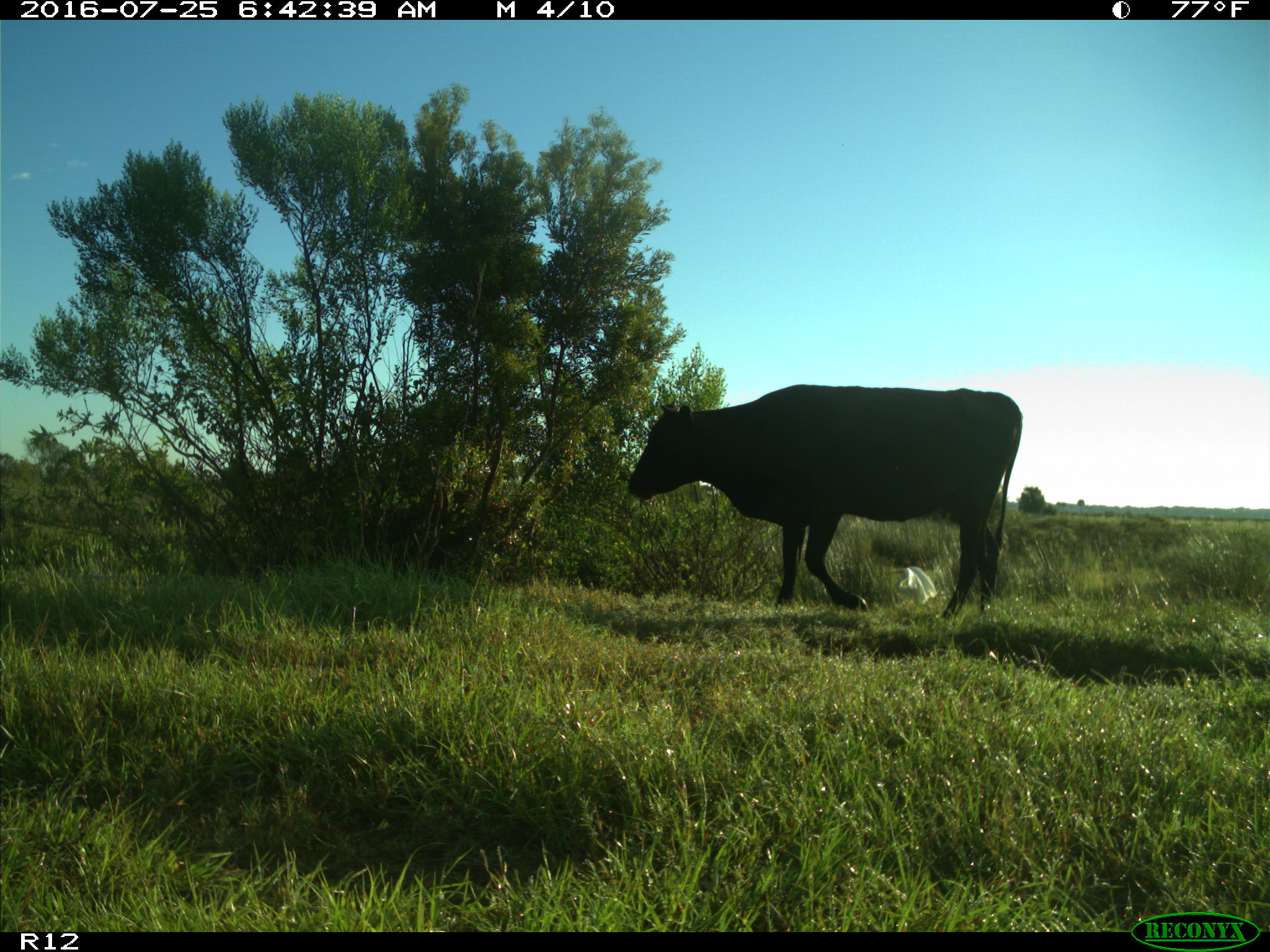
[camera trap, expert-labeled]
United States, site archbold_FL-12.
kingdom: Animalia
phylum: Chordata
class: Mammalia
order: Artiodactyla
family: Bovidae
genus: Bos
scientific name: Bos taurus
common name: domestic cow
Bos taurus (domestic cow).